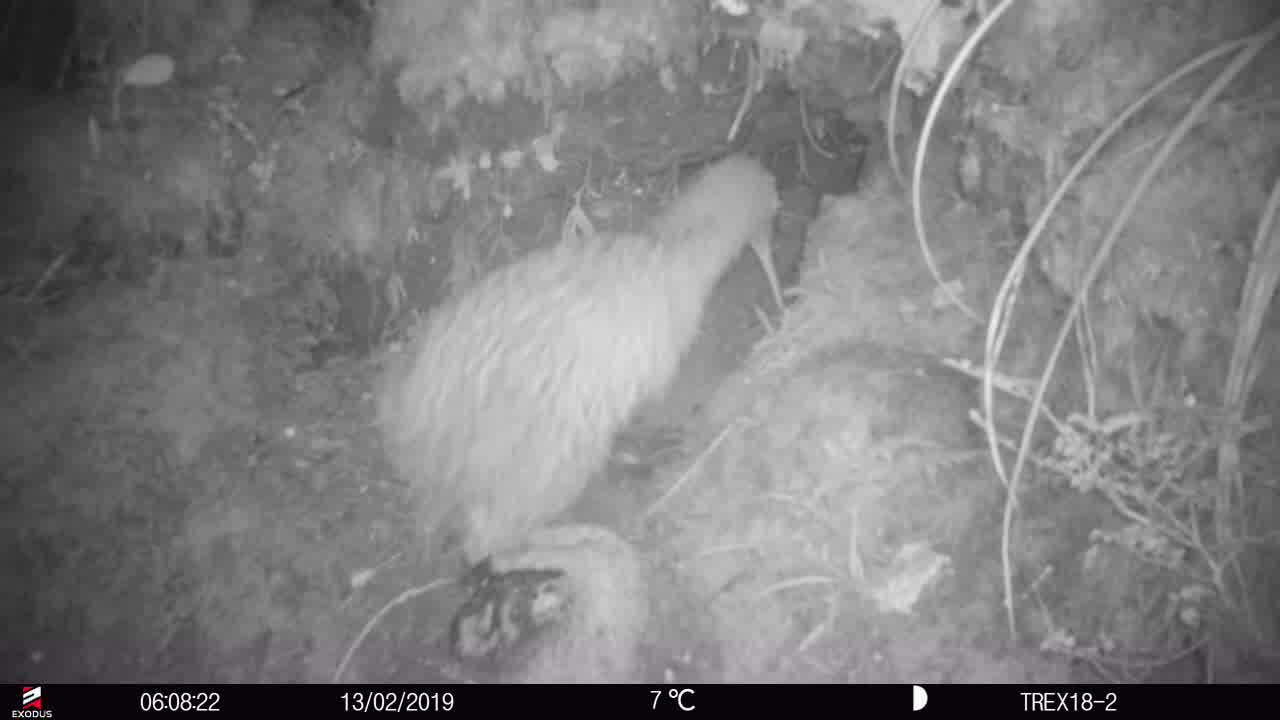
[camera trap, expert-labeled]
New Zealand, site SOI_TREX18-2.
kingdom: Animalia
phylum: Chordata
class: Aves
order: Apterygiformes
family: Apterygidae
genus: Apteryx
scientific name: Apteryx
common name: kiwi